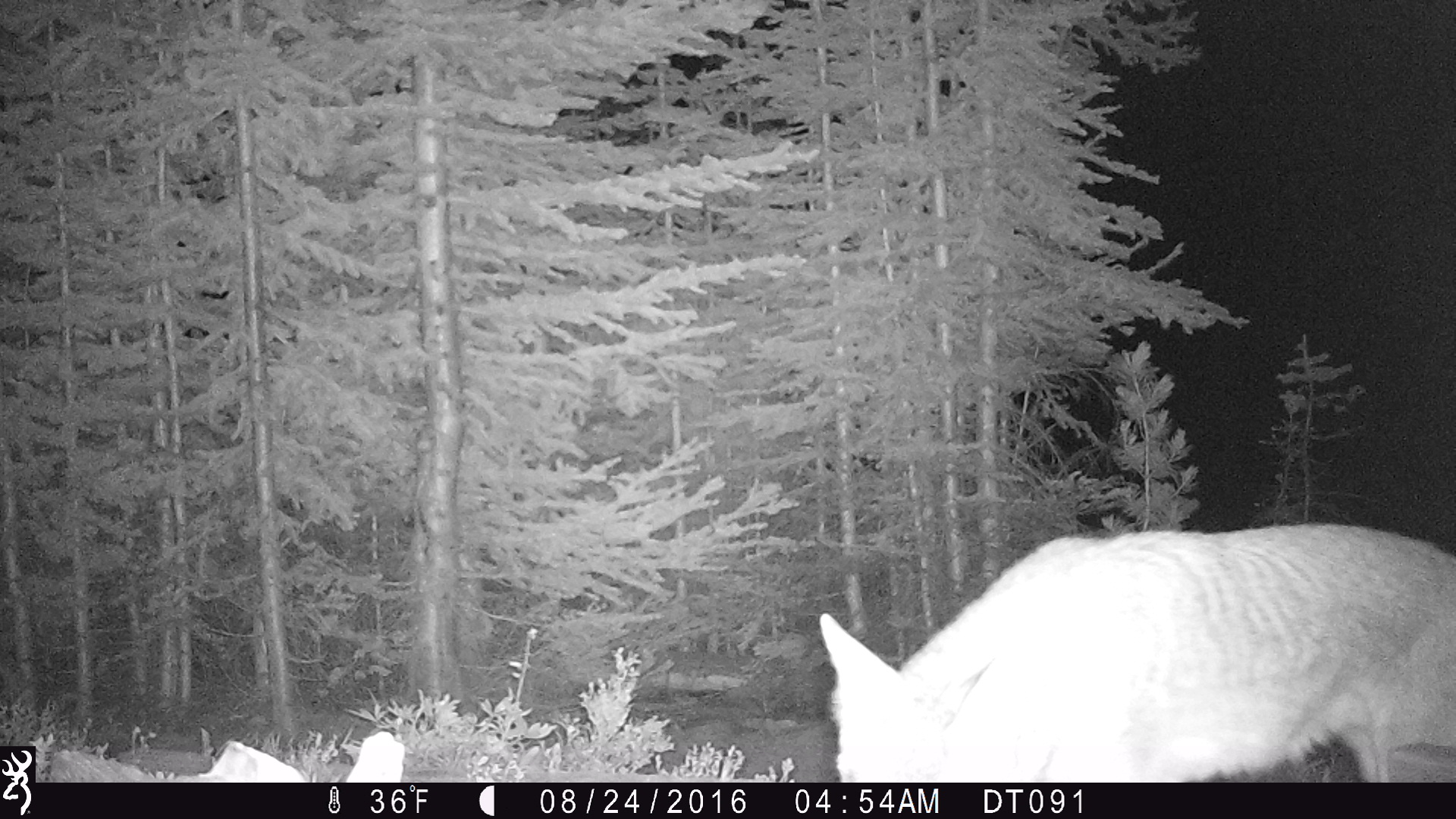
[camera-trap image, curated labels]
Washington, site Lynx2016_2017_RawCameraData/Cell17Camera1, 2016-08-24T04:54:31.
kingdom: Animalia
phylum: Chordata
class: Mammalia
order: Carnivora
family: Canidae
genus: Canis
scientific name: Canis latrans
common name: coyote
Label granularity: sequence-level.